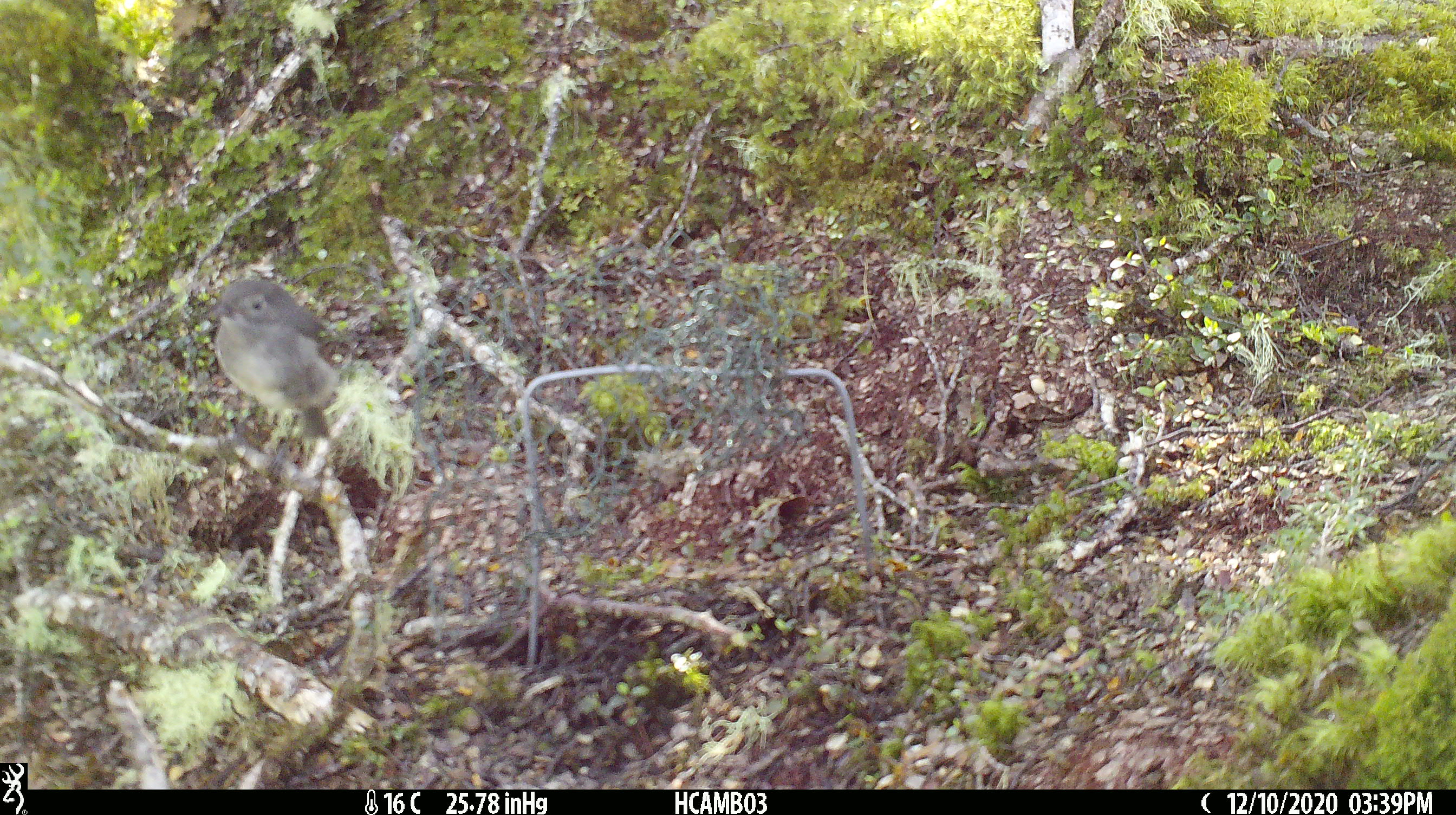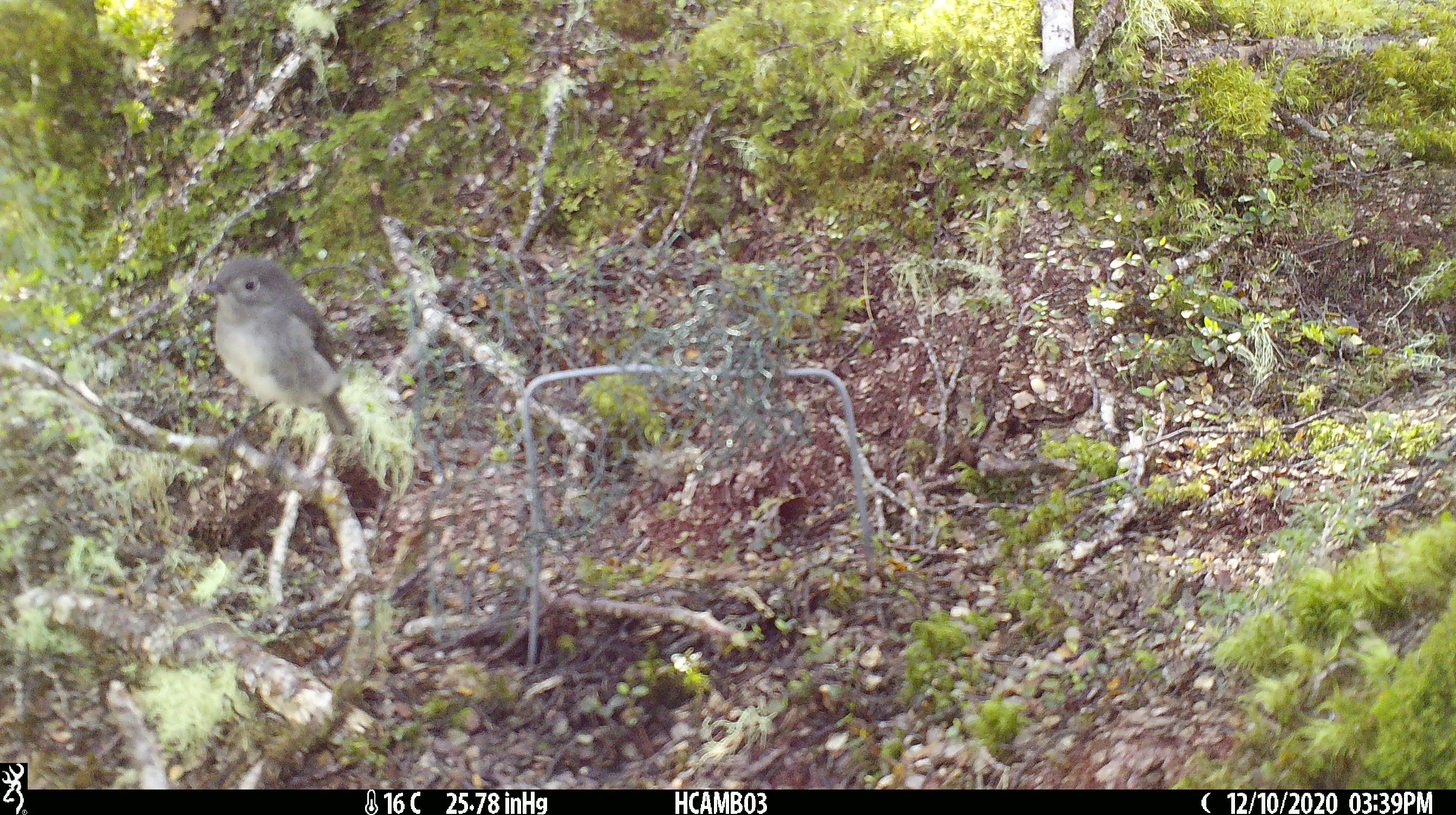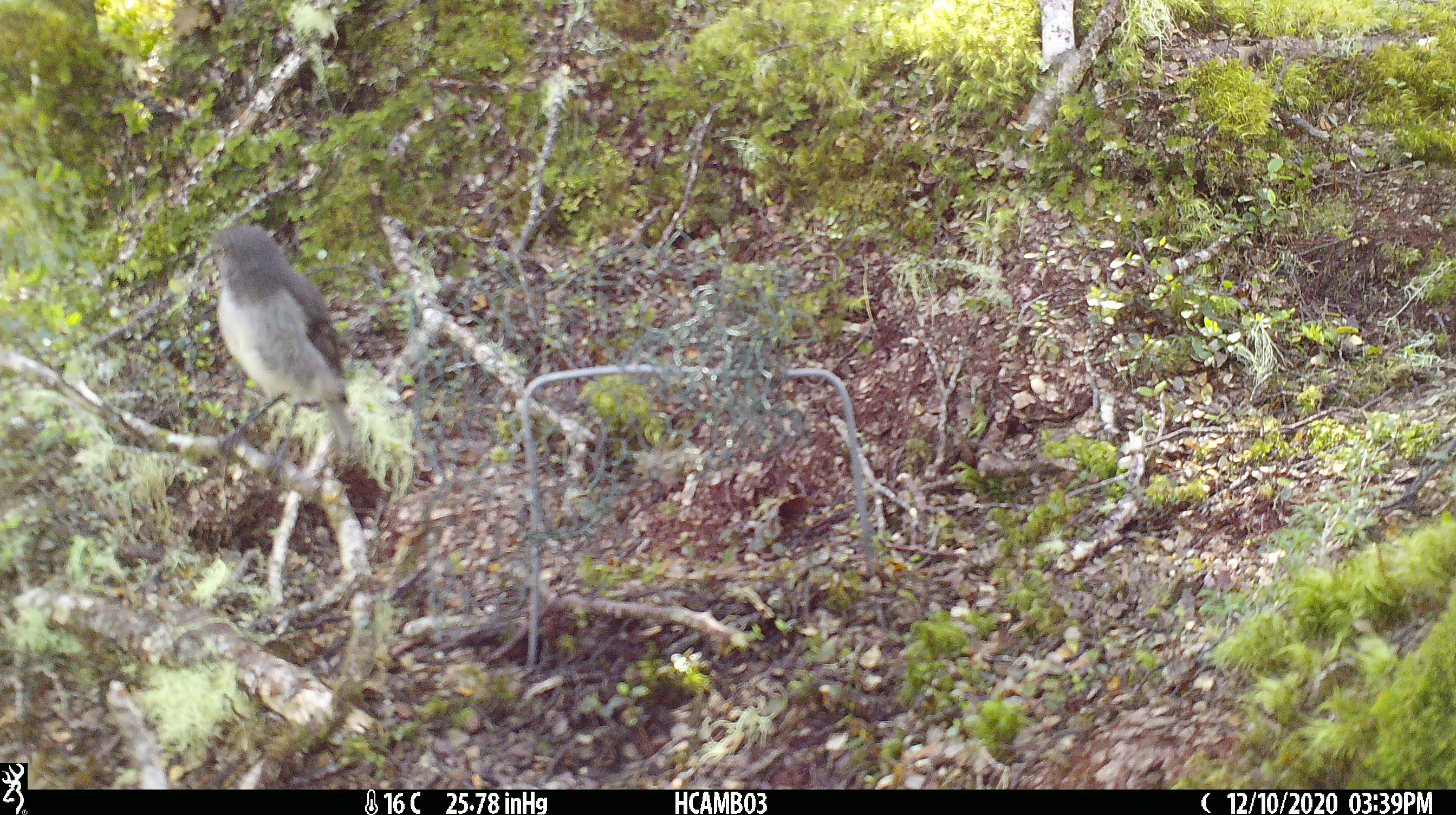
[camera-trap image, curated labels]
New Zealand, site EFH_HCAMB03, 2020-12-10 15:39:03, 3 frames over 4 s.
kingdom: Animalia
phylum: Chordata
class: Aves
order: Passeriformes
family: Petroicidae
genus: Petroica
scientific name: Petroica australis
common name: new zealand robin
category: robin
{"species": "robin (new zealand robin) (Petroica australis)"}